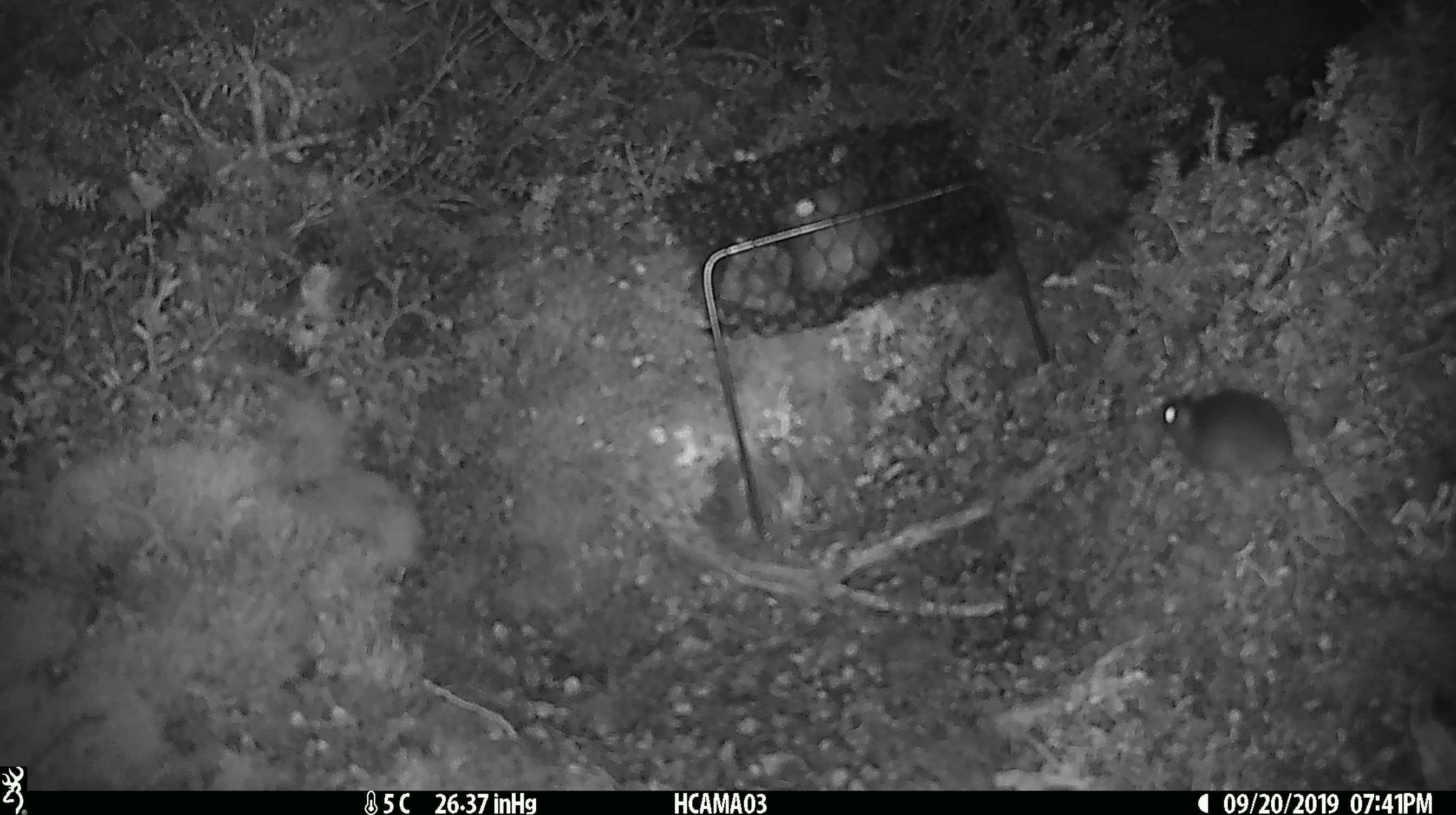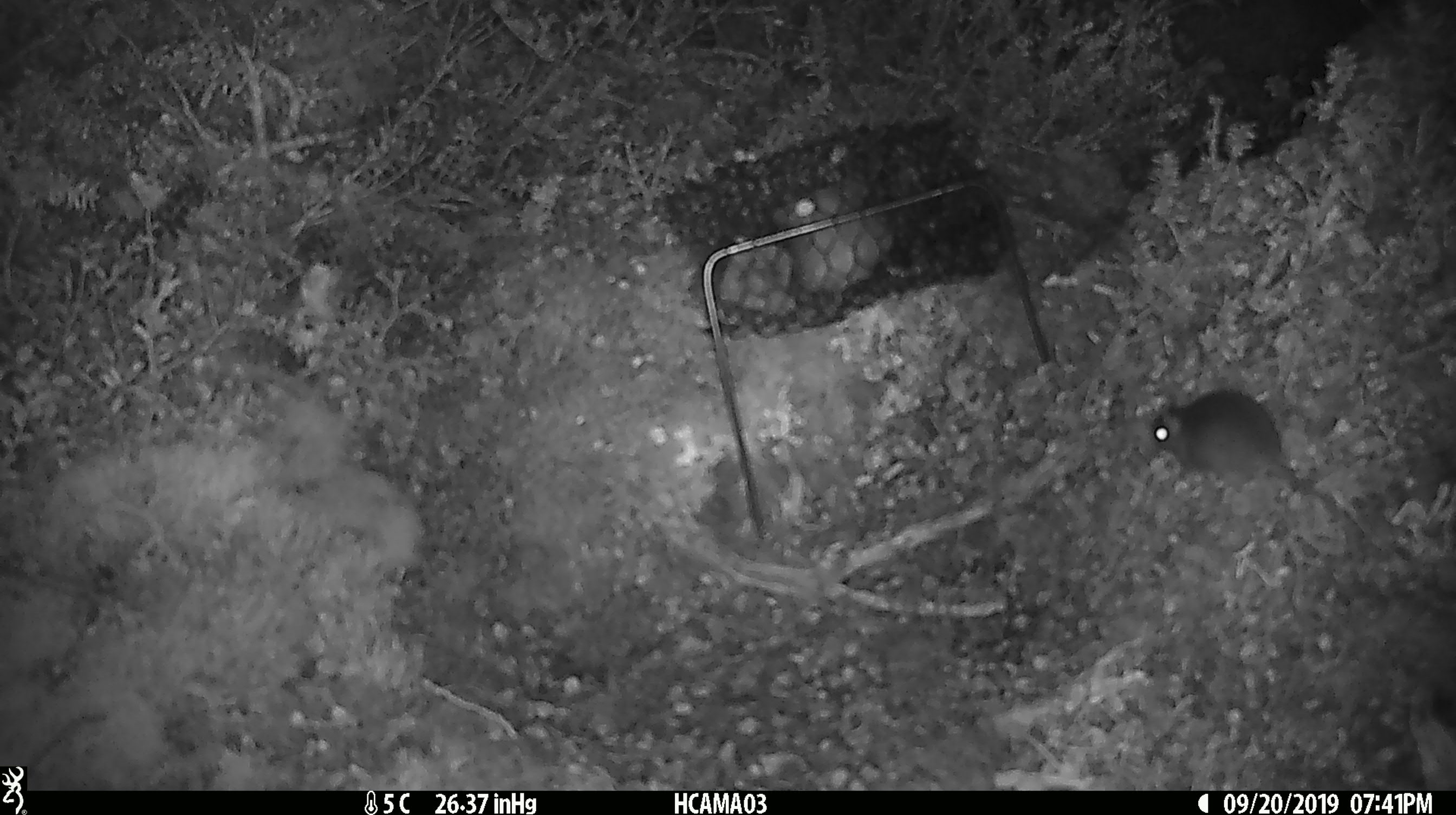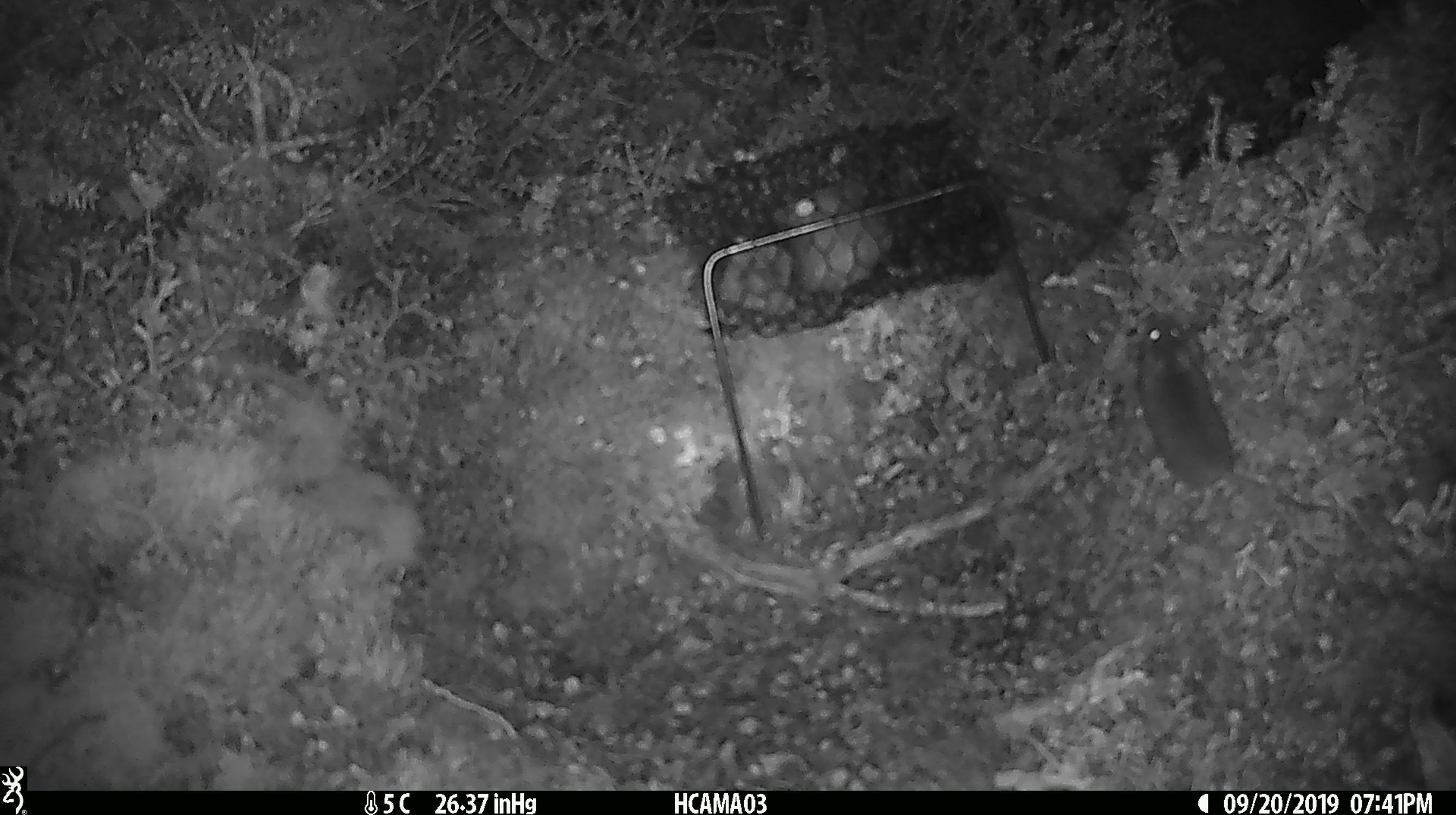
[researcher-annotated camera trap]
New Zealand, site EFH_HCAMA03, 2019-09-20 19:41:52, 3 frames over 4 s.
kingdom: Animalia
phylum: Chordata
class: Mammalia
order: Rodentia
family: Muridae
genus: Mus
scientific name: Mus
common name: mouse